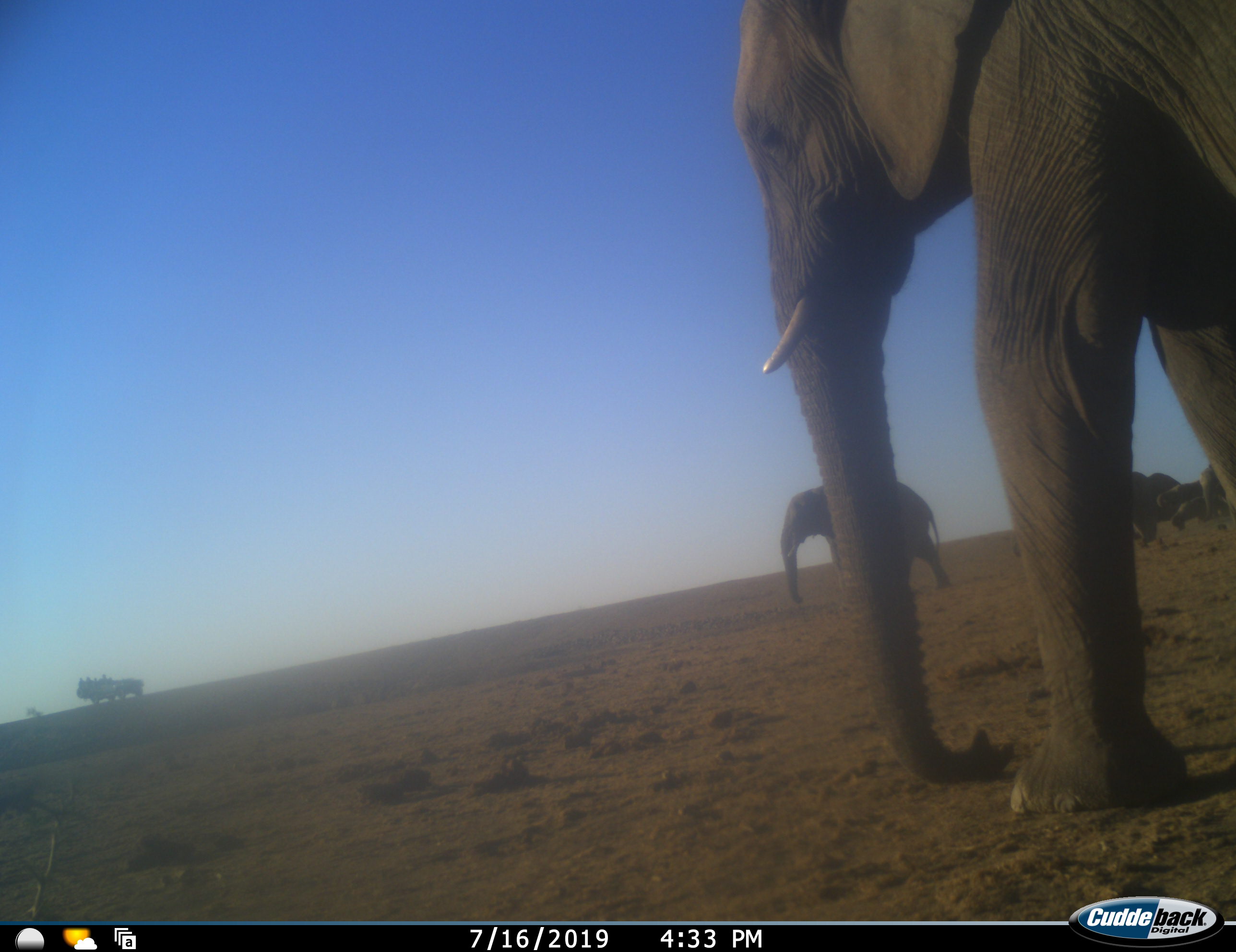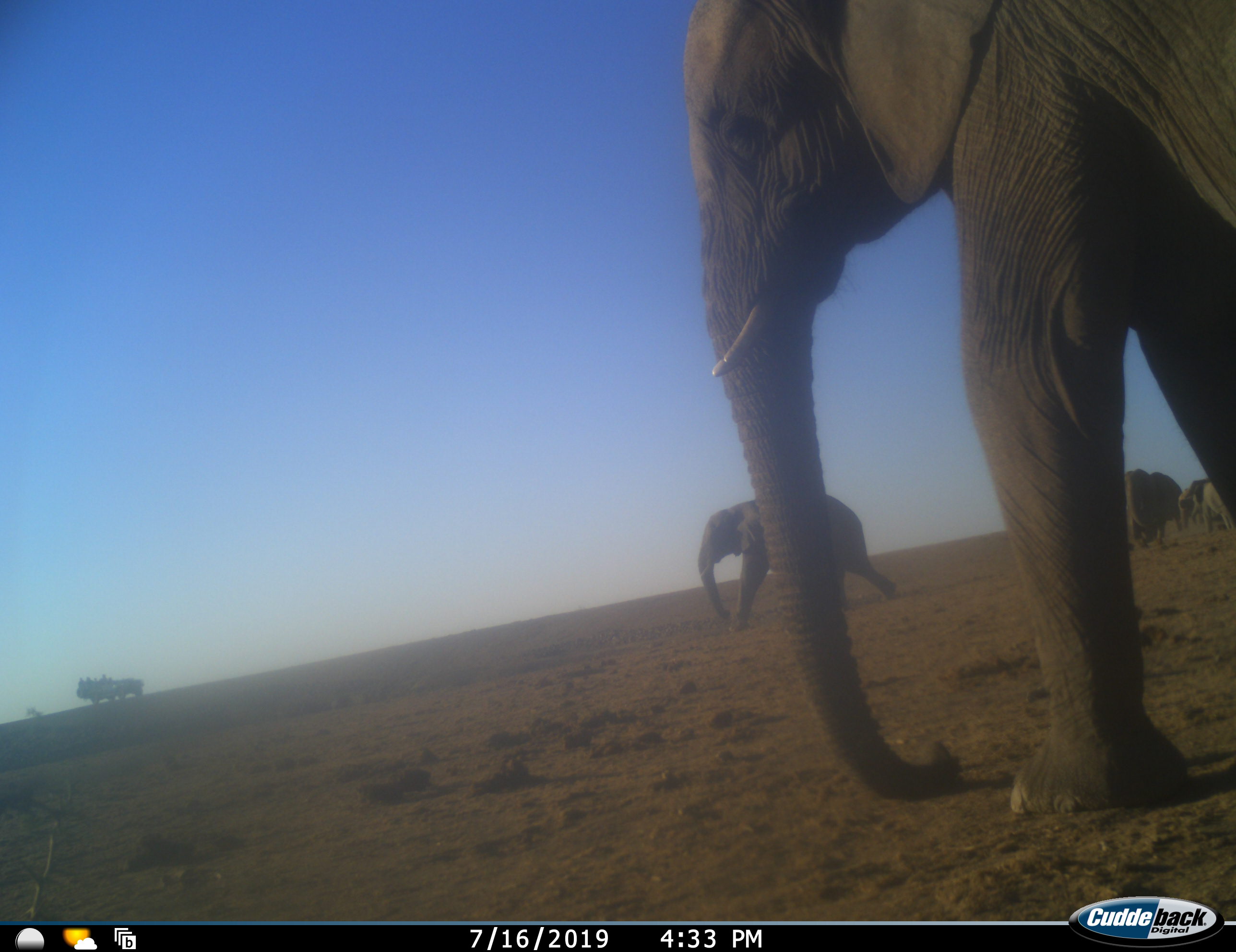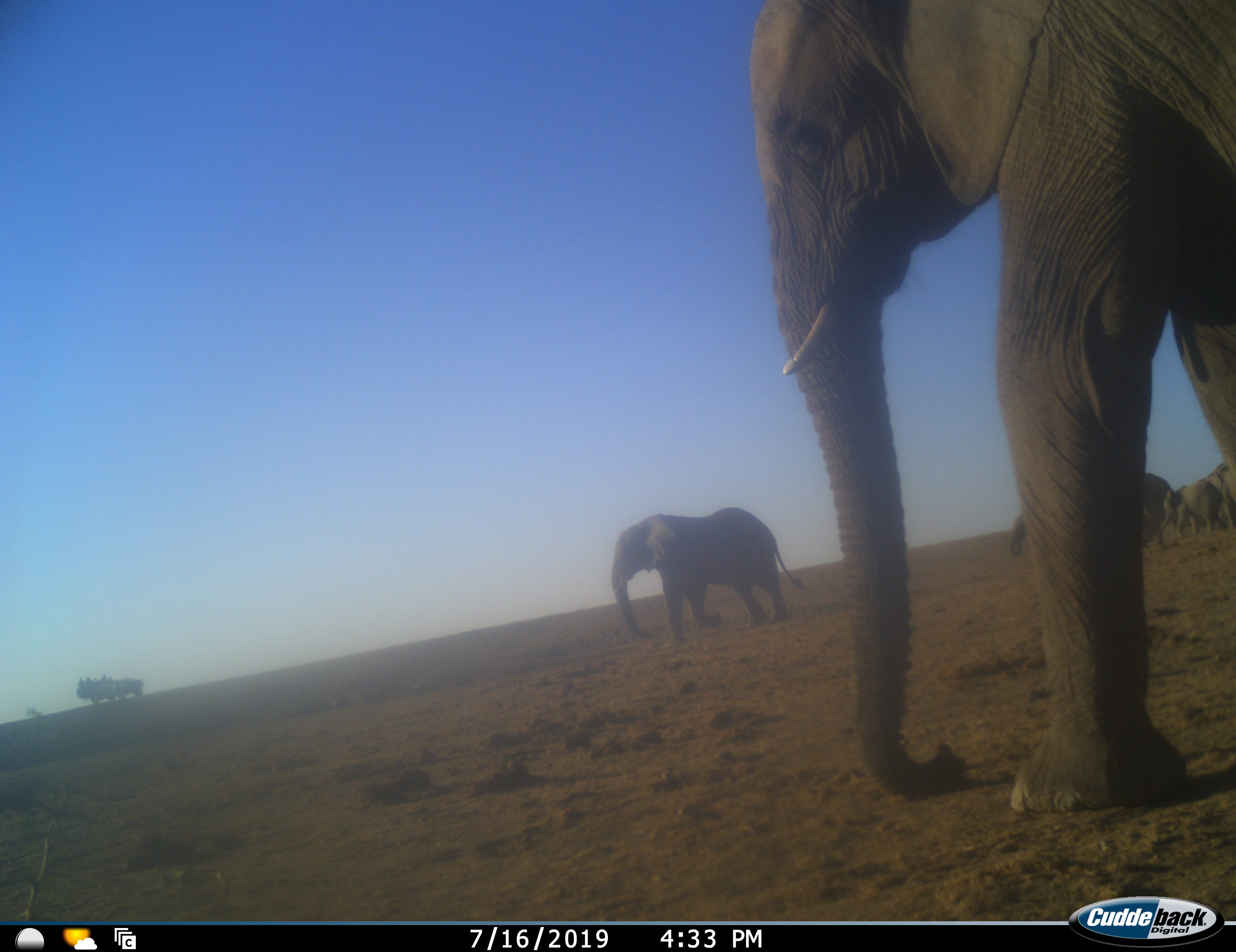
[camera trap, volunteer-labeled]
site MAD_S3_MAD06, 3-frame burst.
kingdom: Animalia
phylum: Chordata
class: Mammalia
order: Proboscidea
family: Elephantidae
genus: Loxodonta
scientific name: Loxodonta africana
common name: african bush elephant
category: elephant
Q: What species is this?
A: Elephant (african bush elephant) (Loxodonta africana).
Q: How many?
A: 6.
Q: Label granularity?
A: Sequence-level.